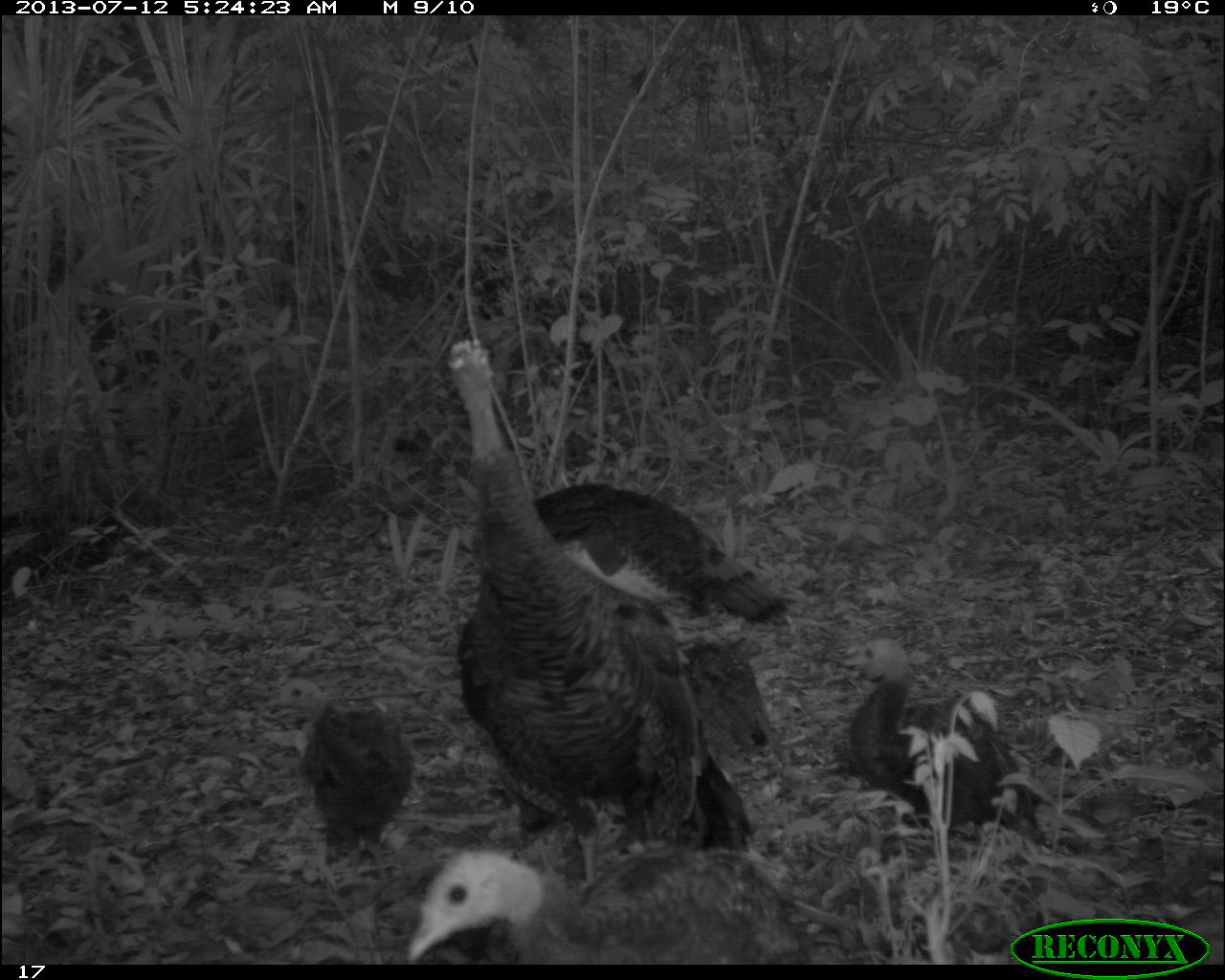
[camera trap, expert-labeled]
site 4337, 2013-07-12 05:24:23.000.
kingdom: Animalia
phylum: Chordata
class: Aves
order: Galliformes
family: Phasianidae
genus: Meleagris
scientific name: Meleagris ocellata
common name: ocellated turkey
Meleagris ocellata (ocellated turkey), count 6.